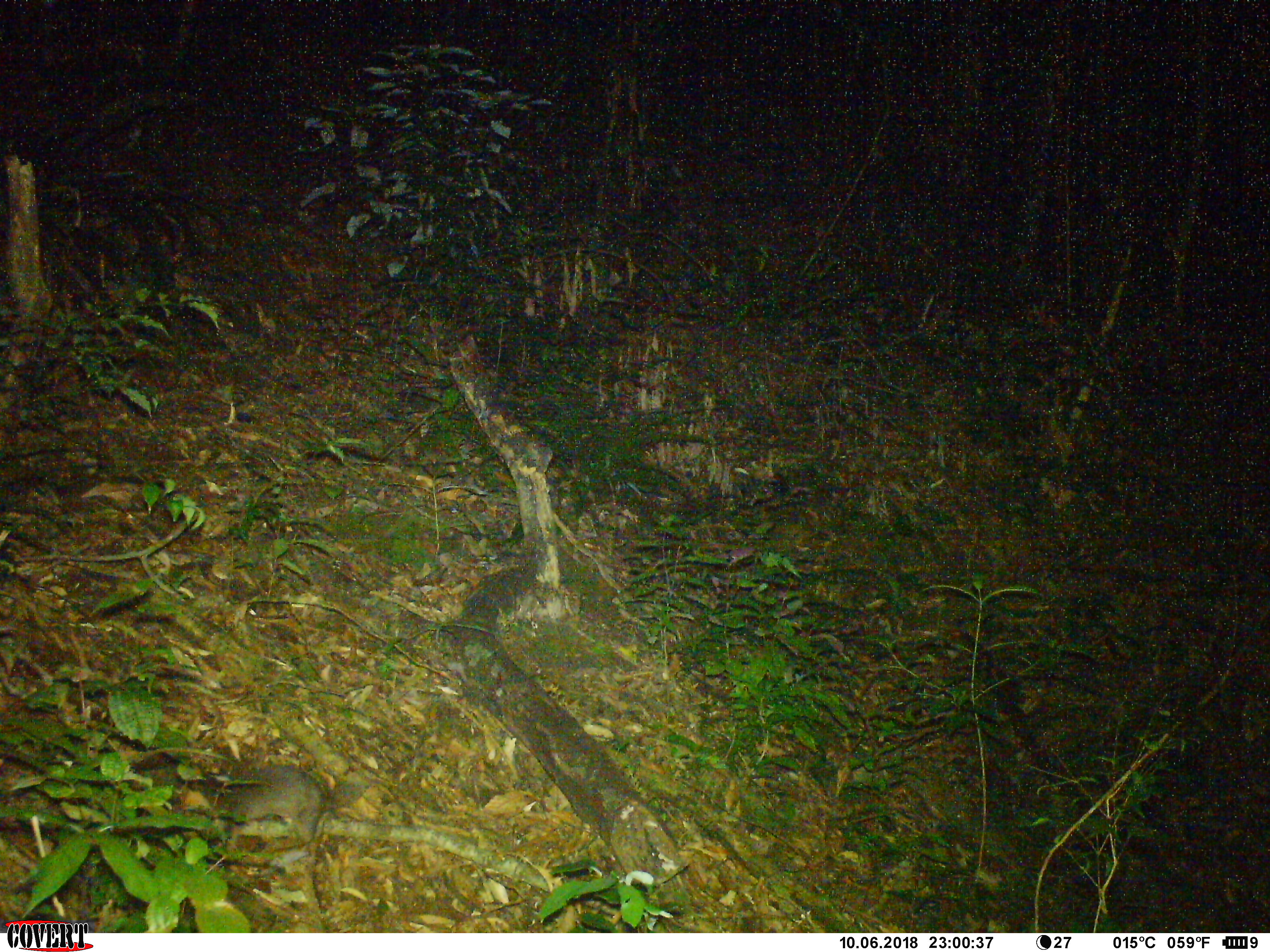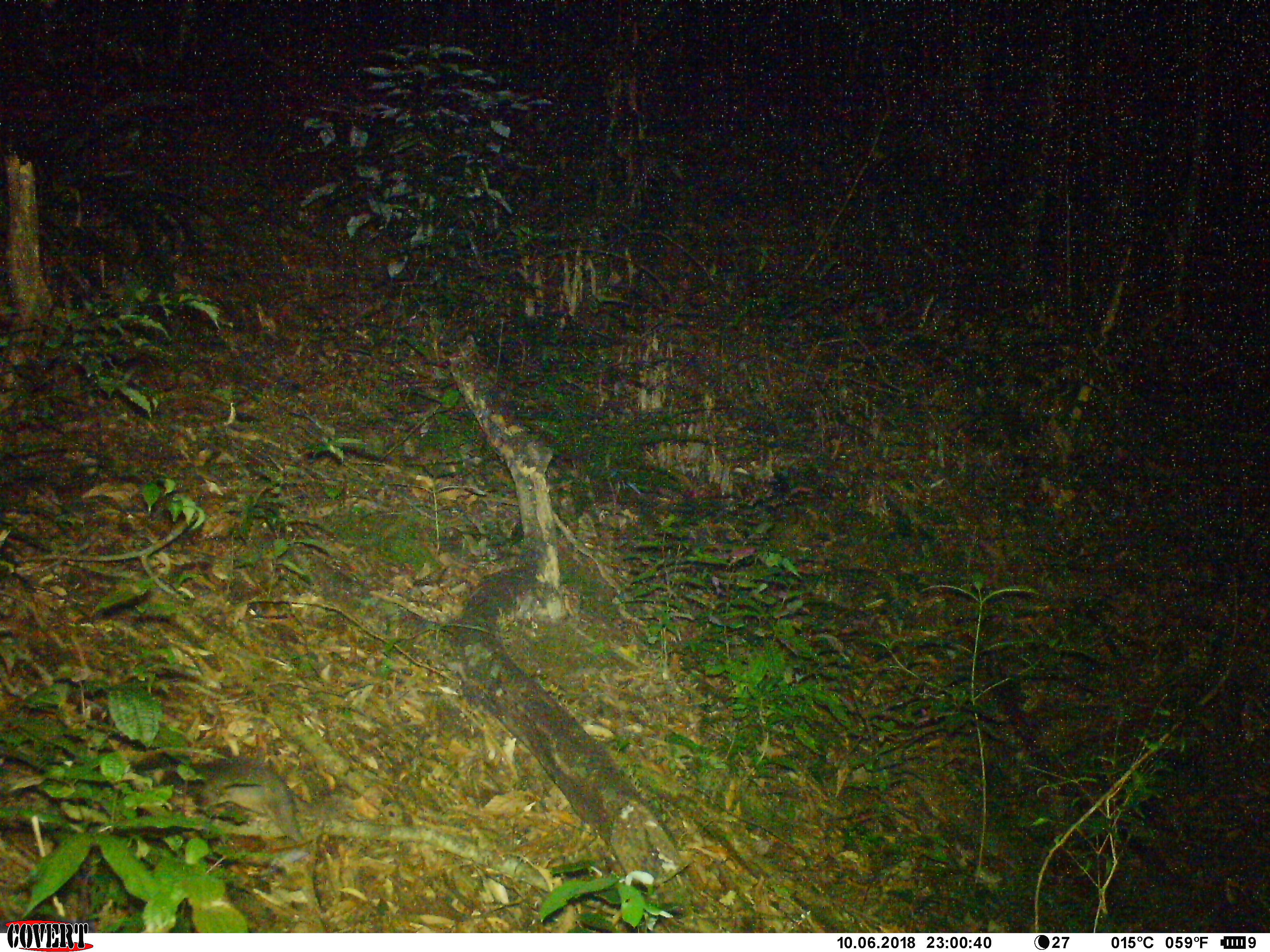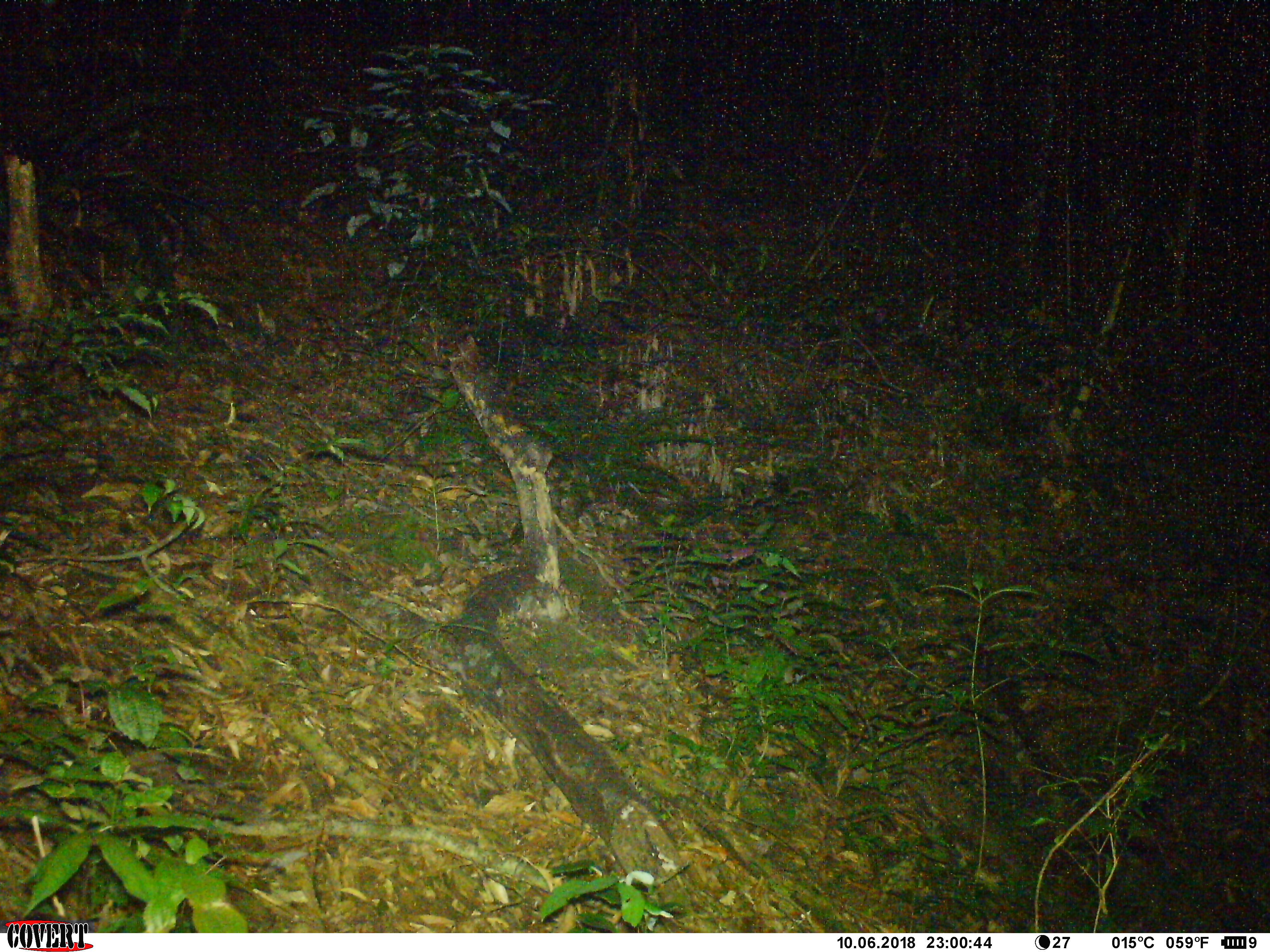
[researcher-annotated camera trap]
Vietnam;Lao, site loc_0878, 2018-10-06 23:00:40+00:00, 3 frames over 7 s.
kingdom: Animalia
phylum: Chordata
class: Mammalia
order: Carnivora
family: Mustelidae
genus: Melogale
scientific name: Melogale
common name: ferret badger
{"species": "ferret badger (Melogale)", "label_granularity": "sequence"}